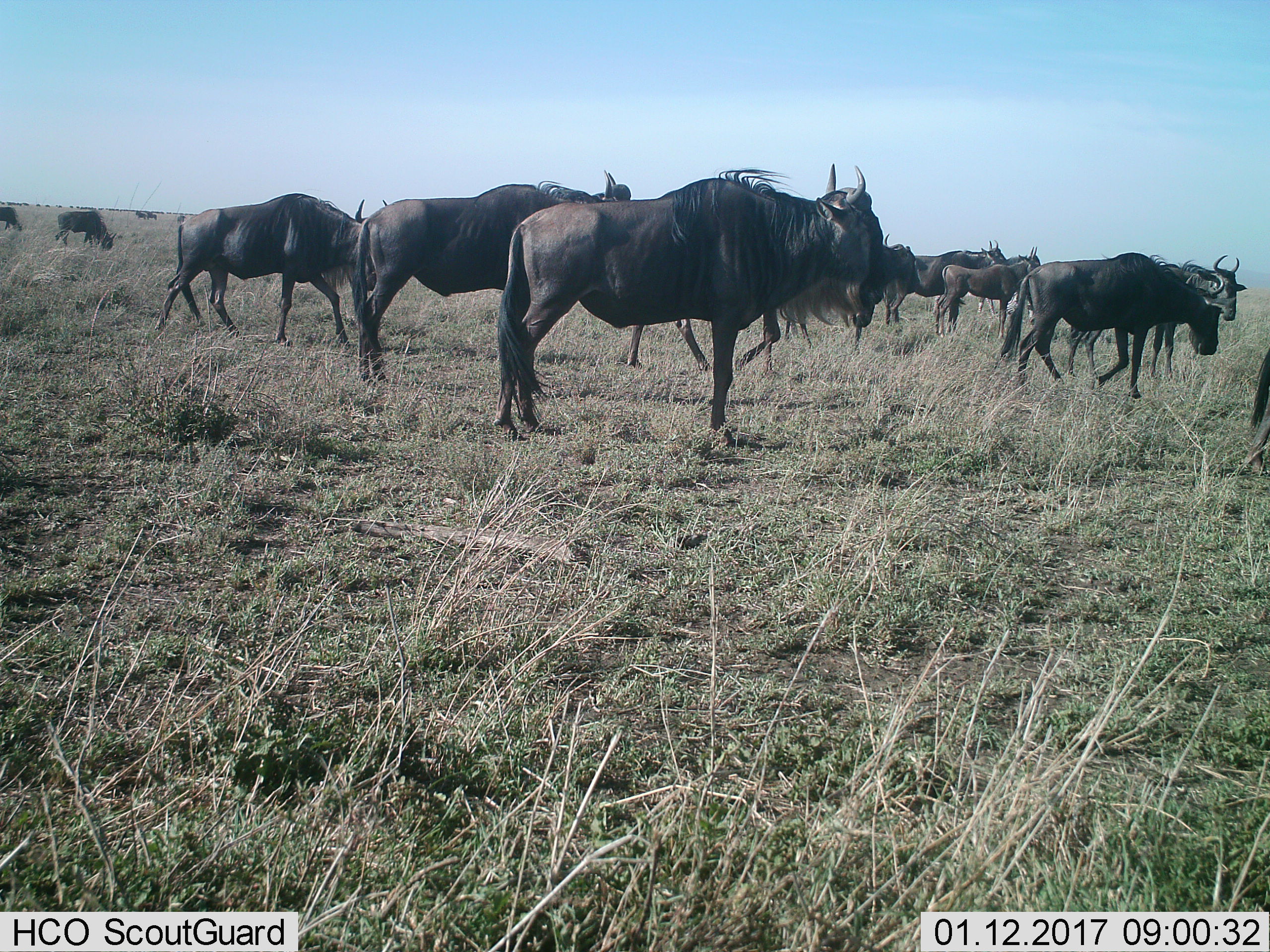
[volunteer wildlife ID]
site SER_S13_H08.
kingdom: Animalia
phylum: Chordata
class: Mammalia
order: Artiodactyla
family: Bovidae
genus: Connochaetes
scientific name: Connochaetes taurinus taurinus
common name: blue wildebeest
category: wildebeestblue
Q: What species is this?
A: Wildebeestblue (blue wildebeest) (Connochaetes taurinus taurinus).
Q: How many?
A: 11-50.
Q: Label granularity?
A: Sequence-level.